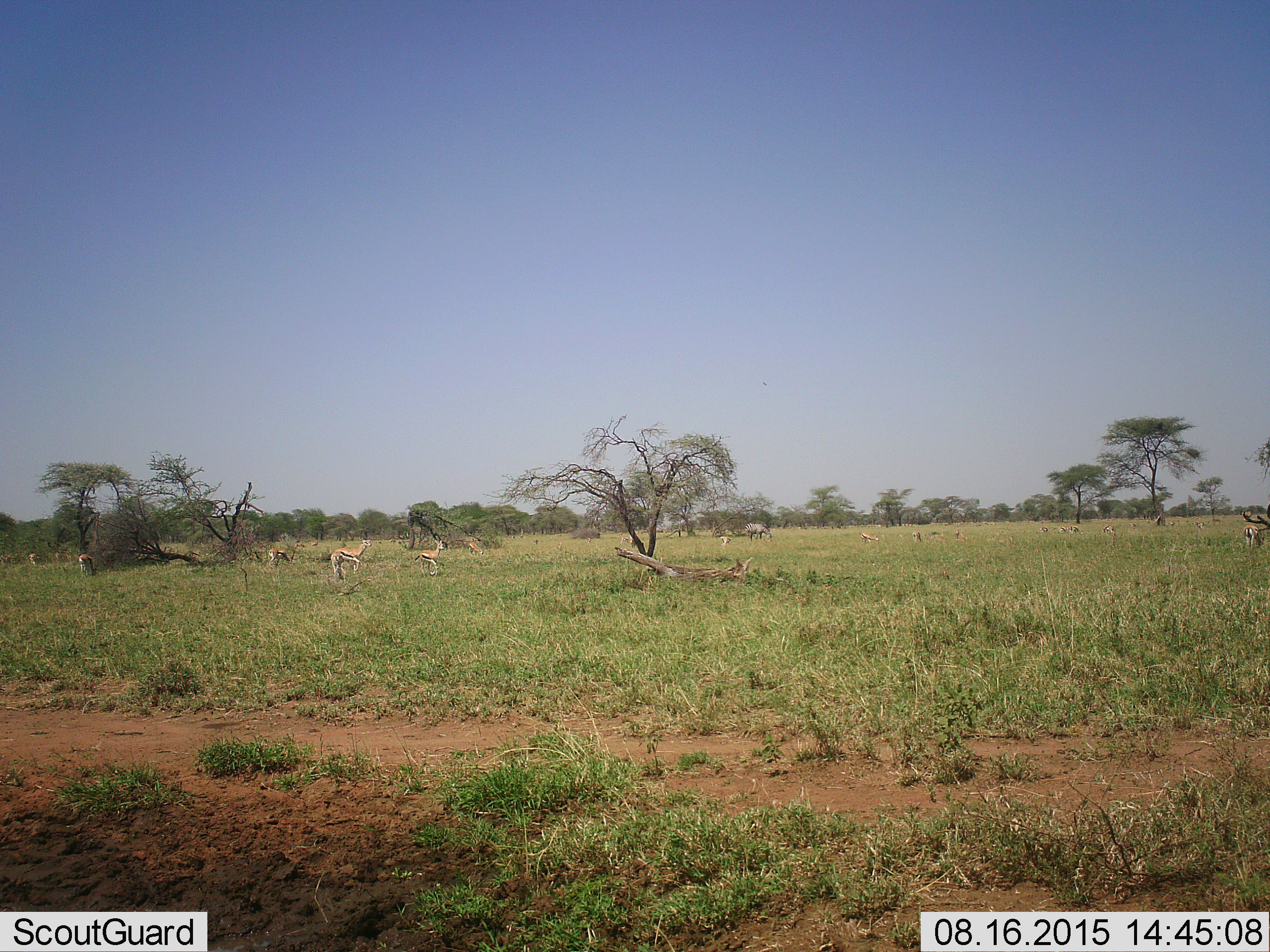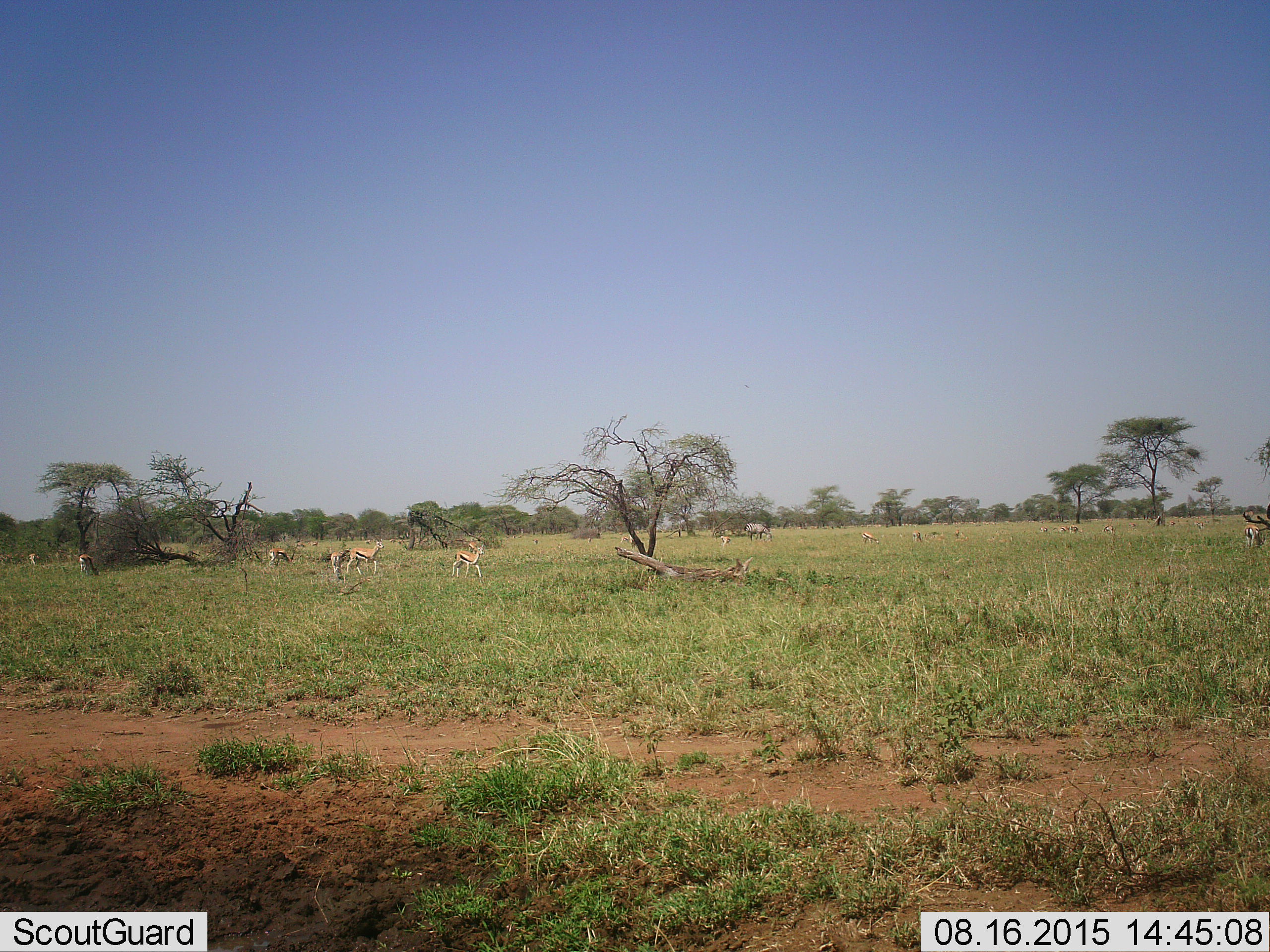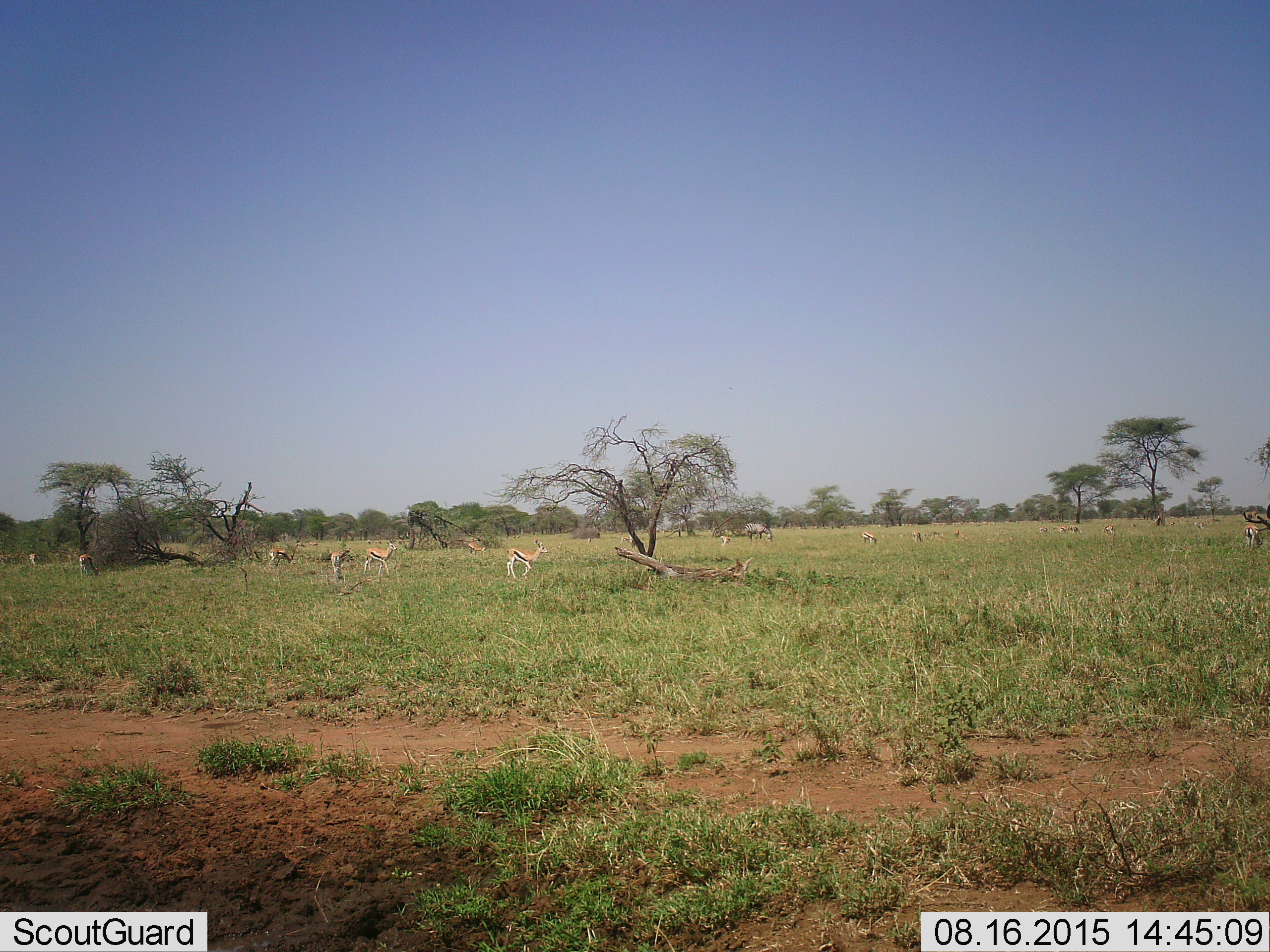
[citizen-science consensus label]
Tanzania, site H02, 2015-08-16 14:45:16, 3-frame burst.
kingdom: Animalia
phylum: Chordata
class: Mammalia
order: Artiodactyla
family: Bovidae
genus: Eudorcas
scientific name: Eudorcas thomsonii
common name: thomson's gazelle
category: gazellethomsons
Gazellethomsons (thomson's gazelle) (Eudorcas thomsonii), count 11-50. Behavior (volunteer vote fractions): standing 75%, resting 12%, moving 75%, interacting 0%. Young present (vote fraction): 12%. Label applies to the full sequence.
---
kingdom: Animalia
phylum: Chordata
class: Mammalia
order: Perissodactyla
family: Equidae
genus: Equus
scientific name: Equus quagga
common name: plains zebra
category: zebra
Zebra (plains zebra) (Equus quagga), count 1. Behavior (volunteer vote fractions): standing 14%, resting 0%, moving 0%, interacting 0%. Young present (vote fraction): 0%. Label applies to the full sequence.